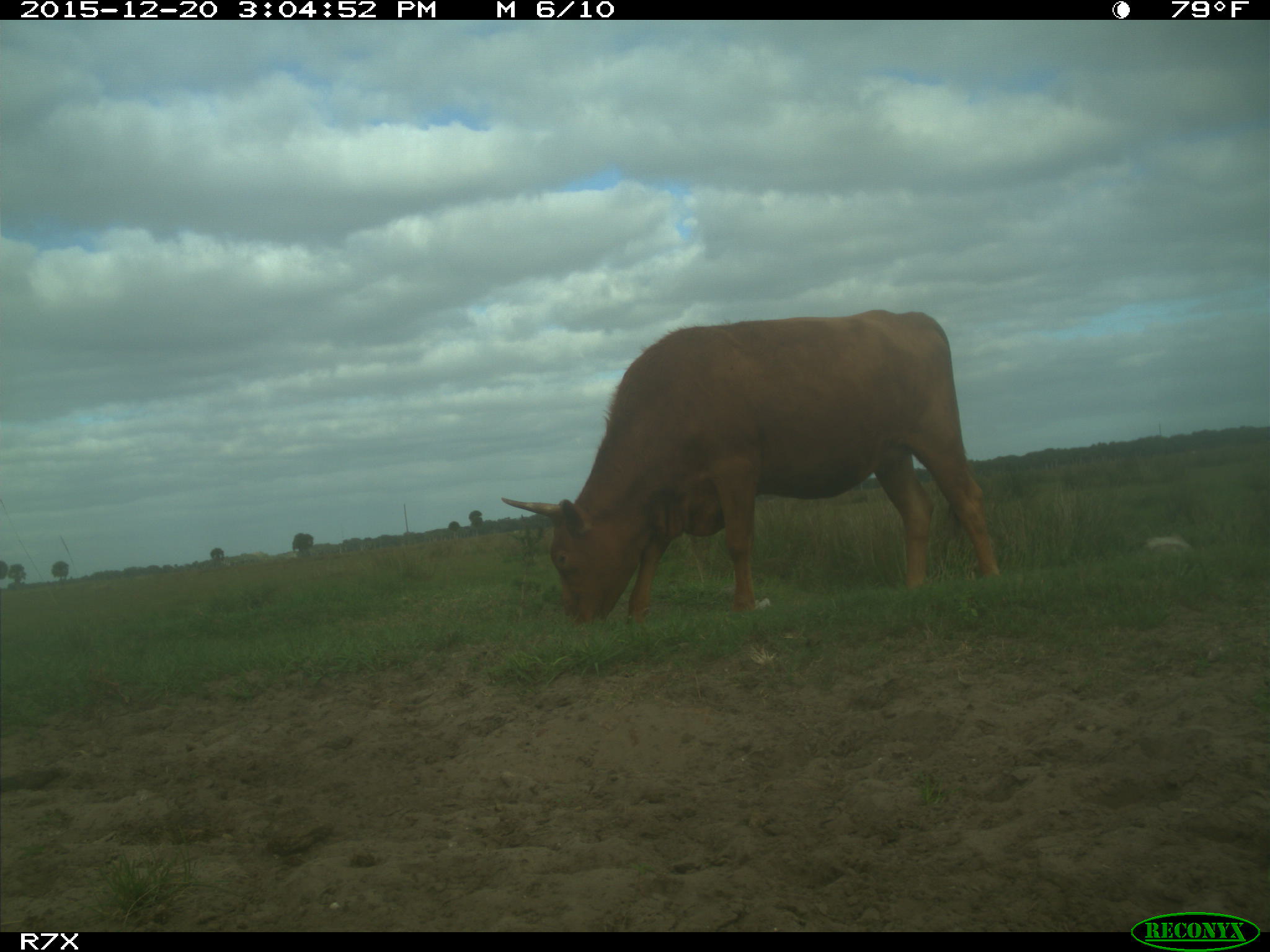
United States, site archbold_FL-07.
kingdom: Animalia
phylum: Chordata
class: Mammalia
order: Artiodactyla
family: Bovidae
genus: Bos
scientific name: Bos taurus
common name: domestic cow